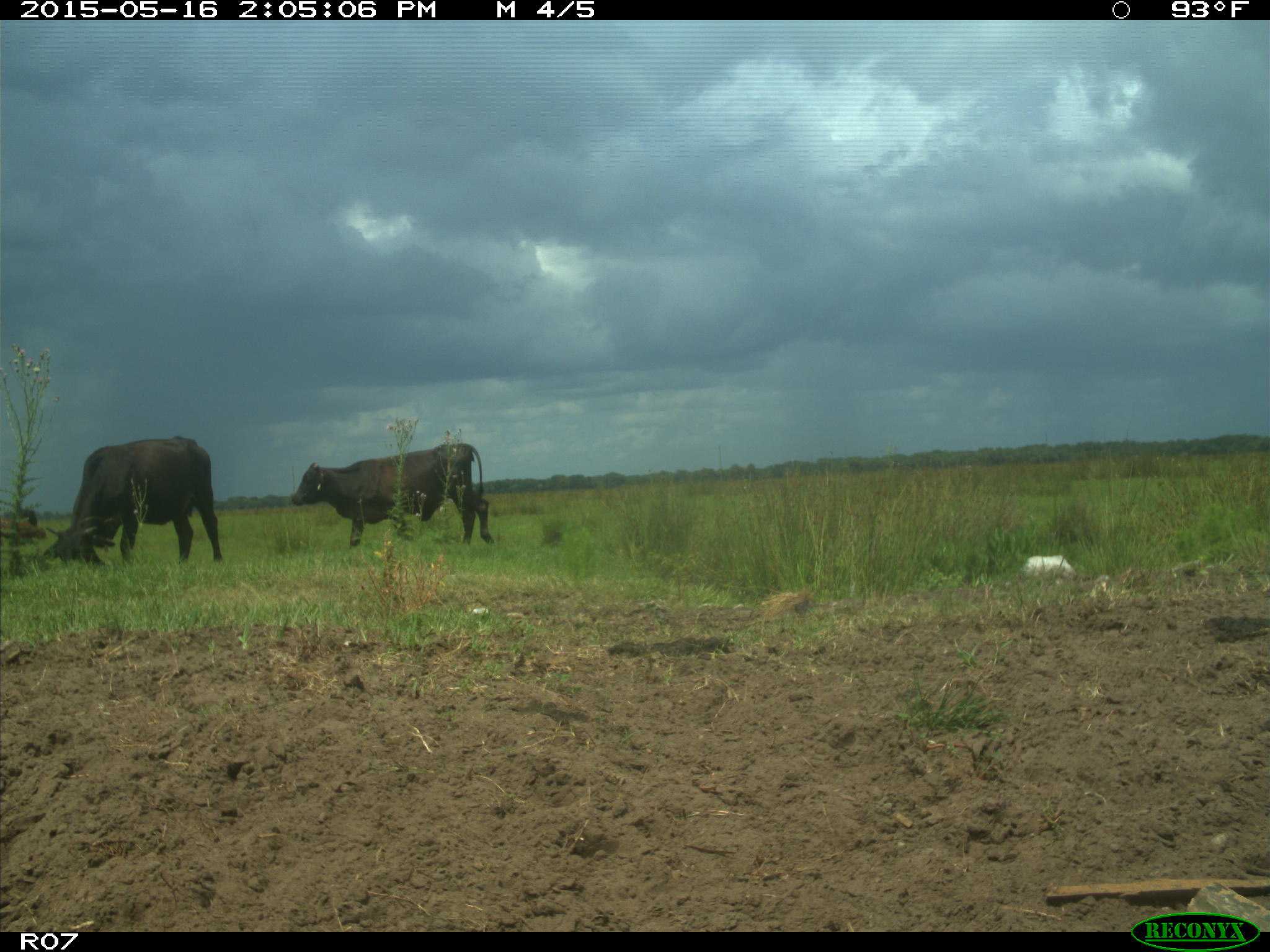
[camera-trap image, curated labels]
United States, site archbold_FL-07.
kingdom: Animalia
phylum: Chordata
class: Mammalia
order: Artiodactyla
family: Bovidae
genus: Bos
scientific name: Bos taurus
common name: domestic cow